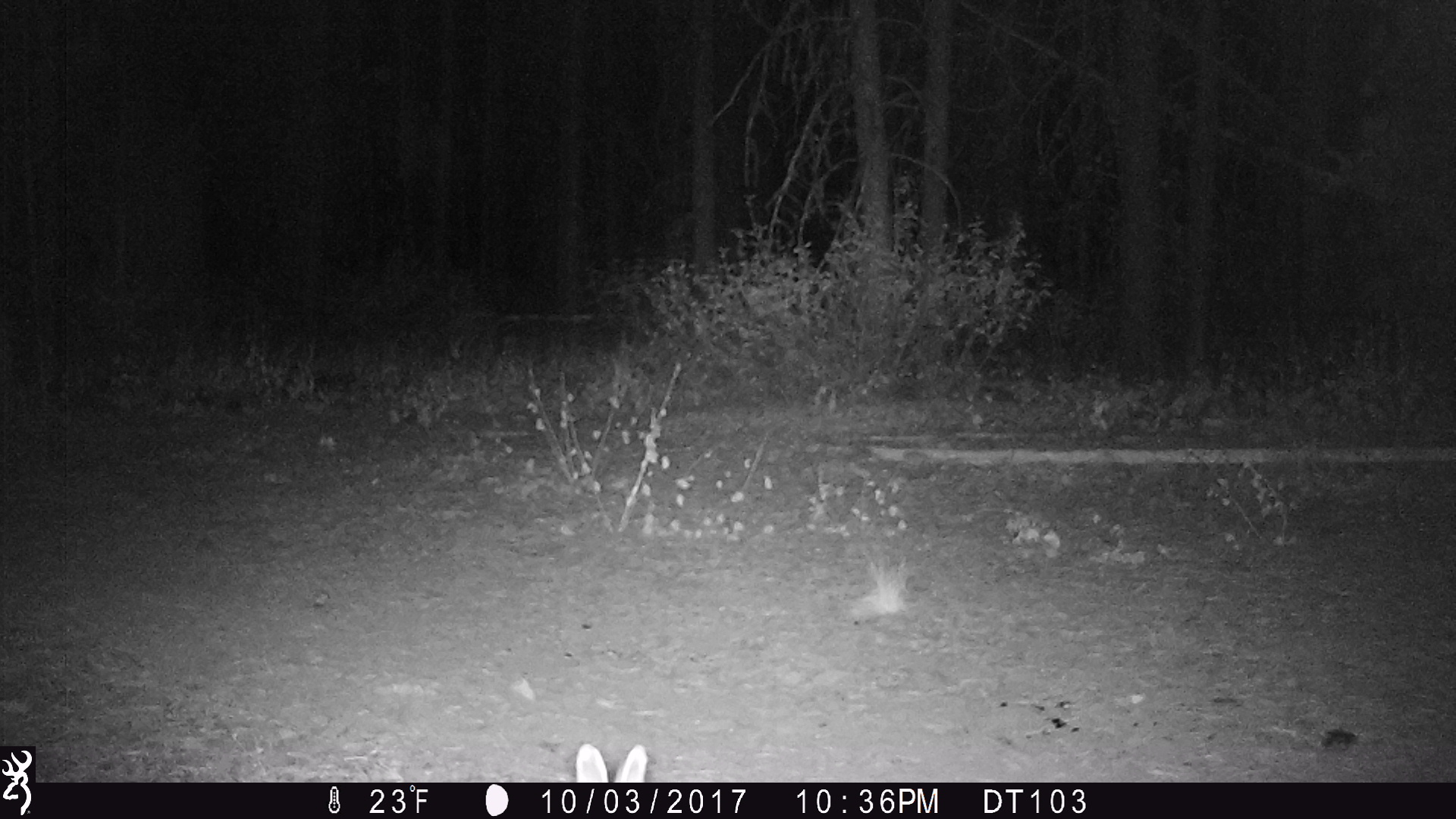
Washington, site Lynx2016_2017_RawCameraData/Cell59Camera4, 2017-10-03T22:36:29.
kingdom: Animalia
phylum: Chordata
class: Mammalia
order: Lagomorpha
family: Leporidae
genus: Lepus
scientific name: Lepus americanus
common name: snowshoe hare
Lepus americanus (snowshoe hare). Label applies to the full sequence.